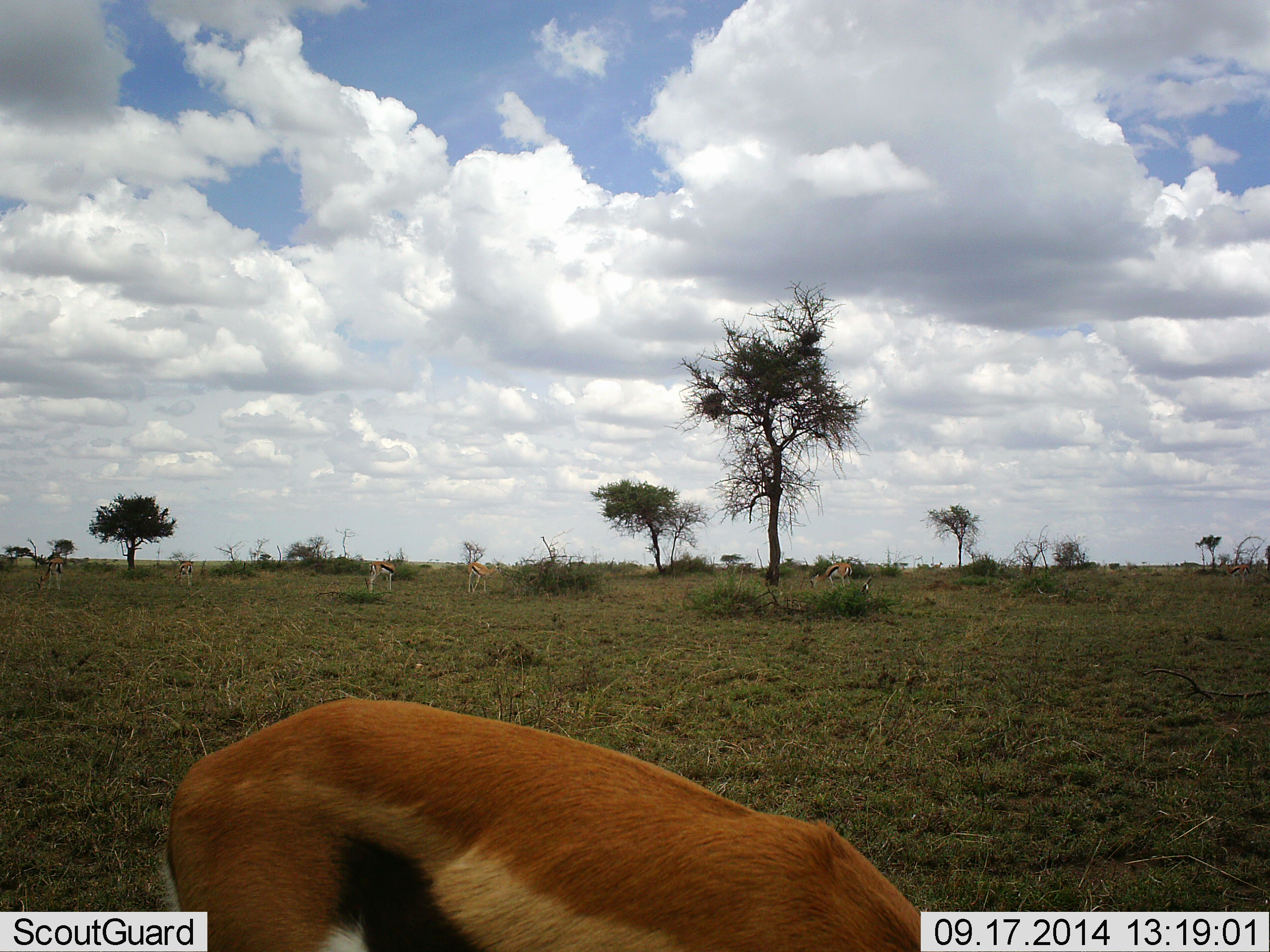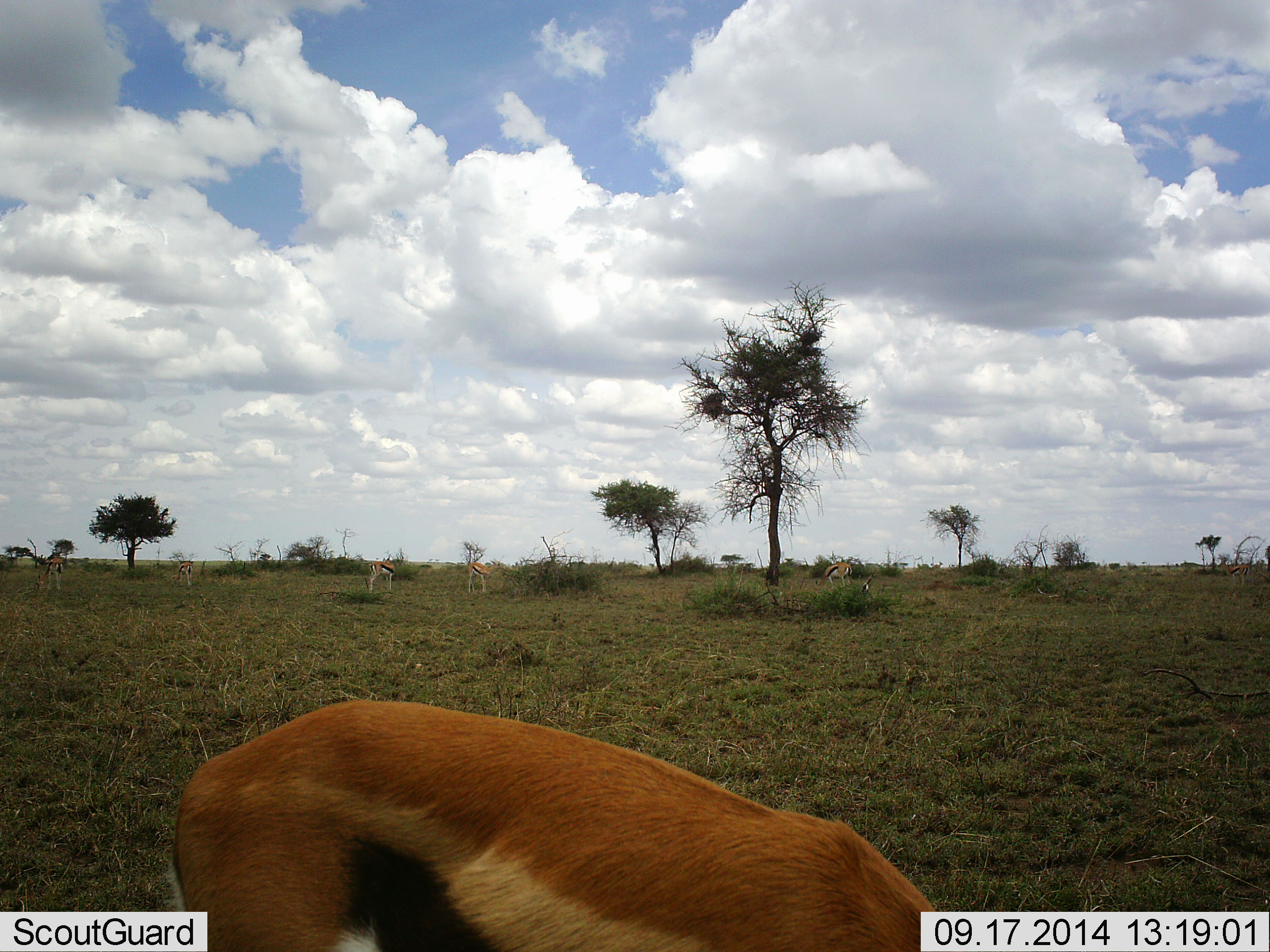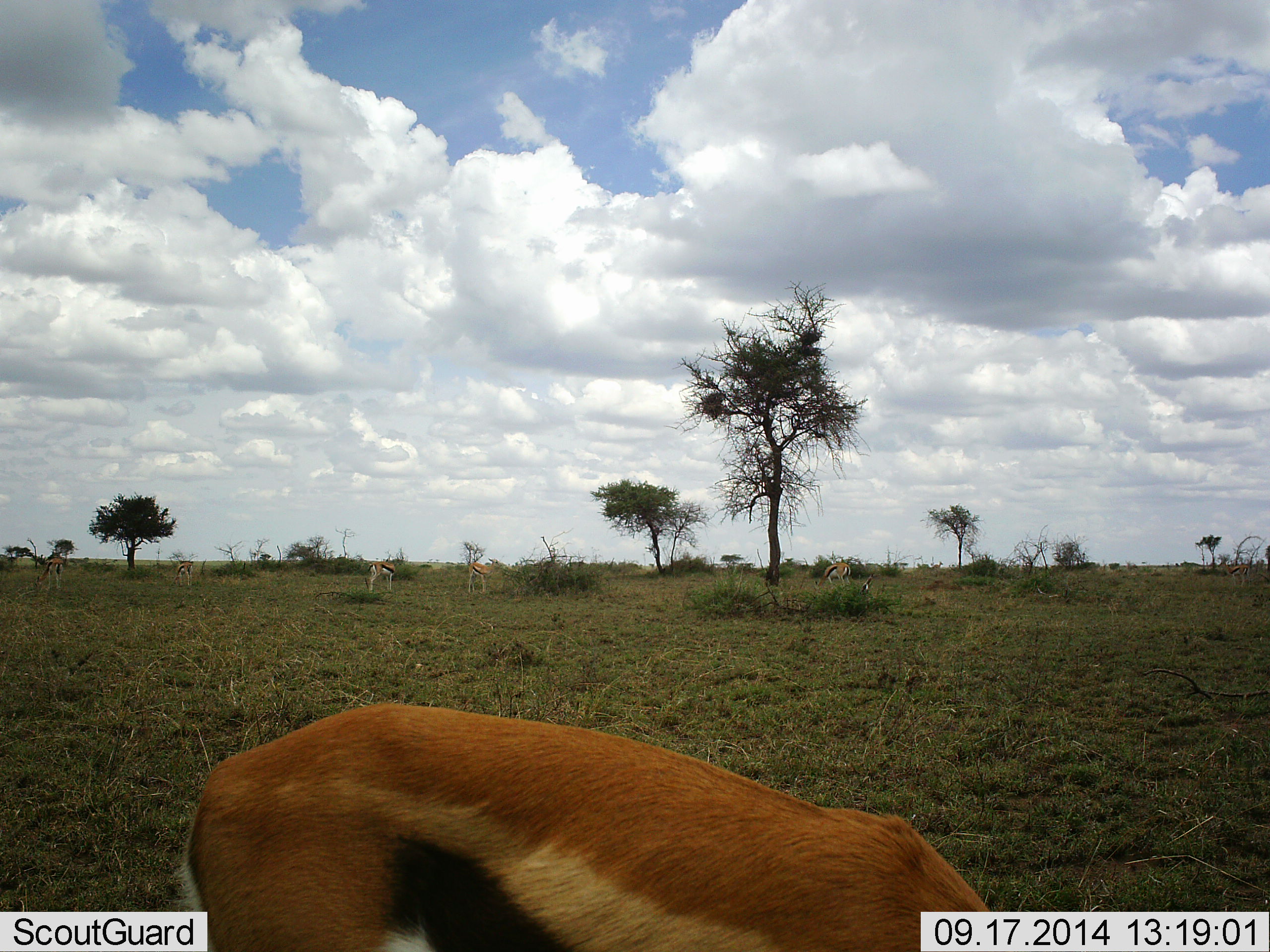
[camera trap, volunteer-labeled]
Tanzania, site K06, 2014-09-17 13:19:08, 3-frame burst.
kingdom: Animalia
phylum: Chordata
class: Mammalia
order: Artiodactyla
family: Bovidae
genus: Eudorcas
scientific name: Eudorcas thomsonii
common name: thomson's gazelle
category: gazellethomsons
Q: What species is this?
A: Gazellethomsons (thomson's gazelle) (Eudorcas thomsonii).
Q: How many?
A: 5.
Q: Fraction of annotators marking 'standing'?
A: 60%.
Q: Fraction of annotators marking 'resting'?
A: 0%.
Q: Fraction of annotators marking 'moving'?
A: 0%.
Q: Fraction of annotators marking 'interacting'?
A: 0%.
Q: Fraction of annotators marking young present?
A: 10%.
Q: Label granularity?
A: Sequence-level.